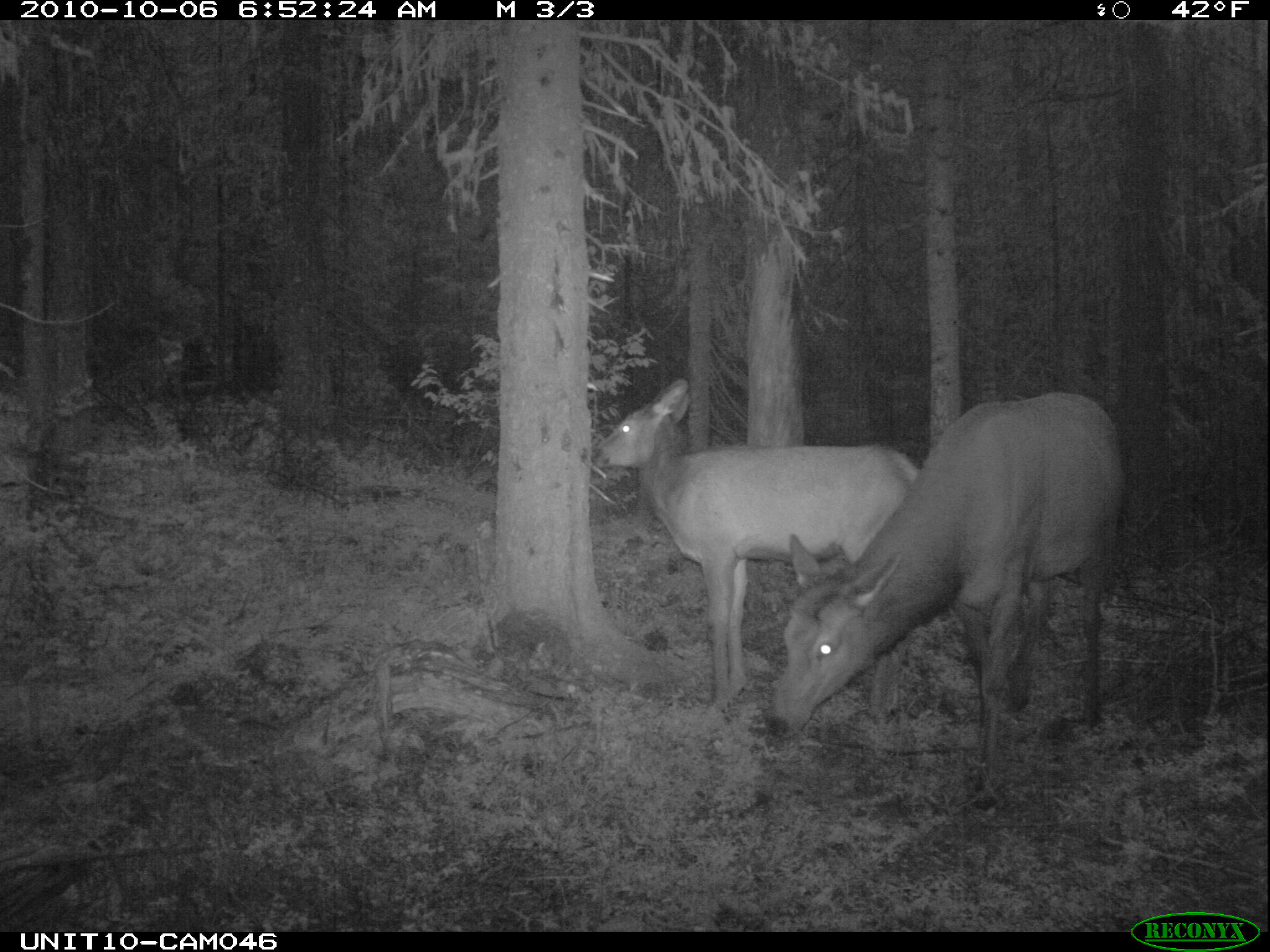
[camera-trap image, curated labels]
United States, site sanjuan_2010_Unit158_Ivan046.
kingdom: Animalia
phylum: Chordata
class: Mammalia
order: Artiodactyla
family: Cervidae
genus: Cervus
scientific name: Cervus elaphus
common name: red deer